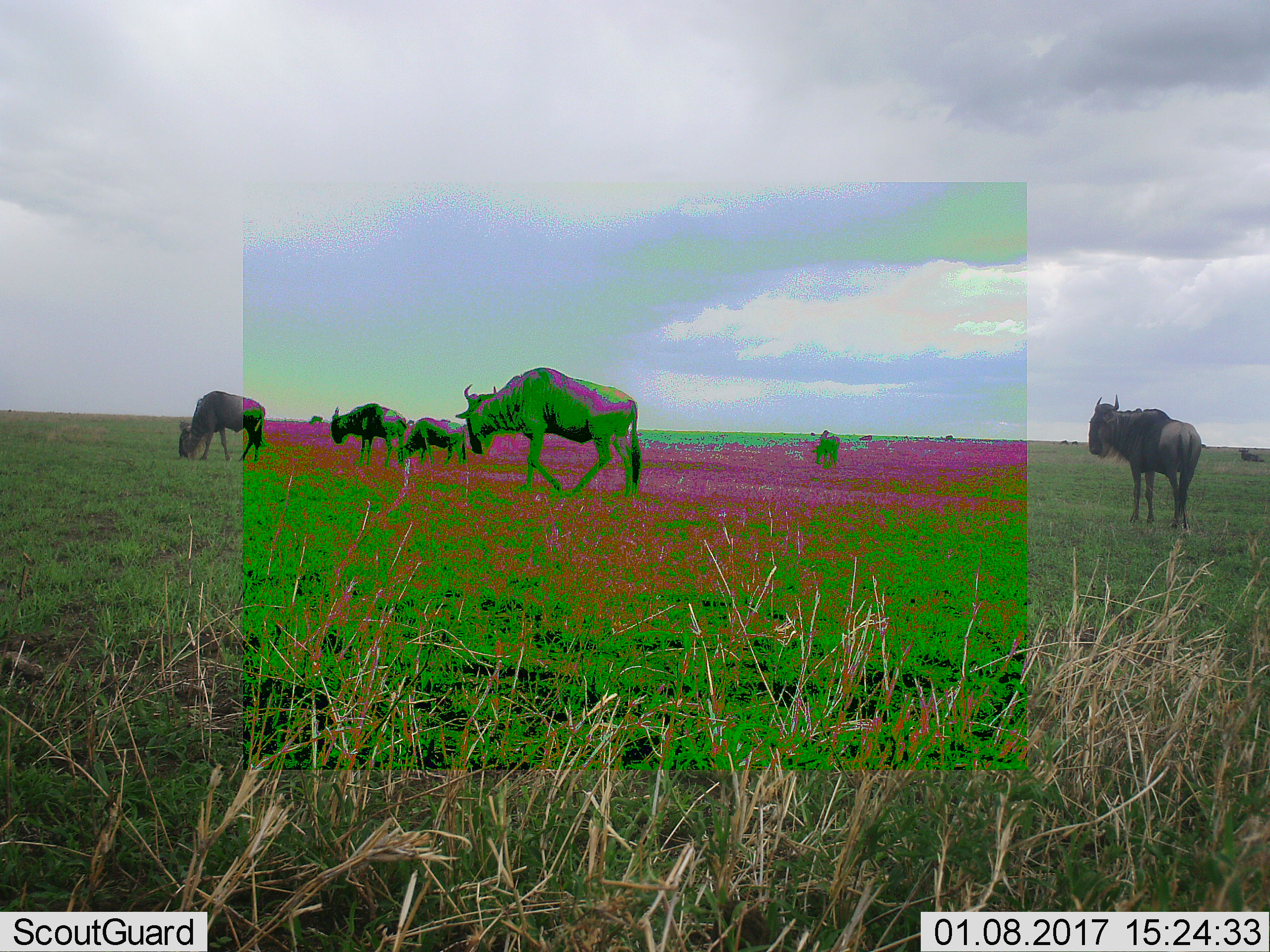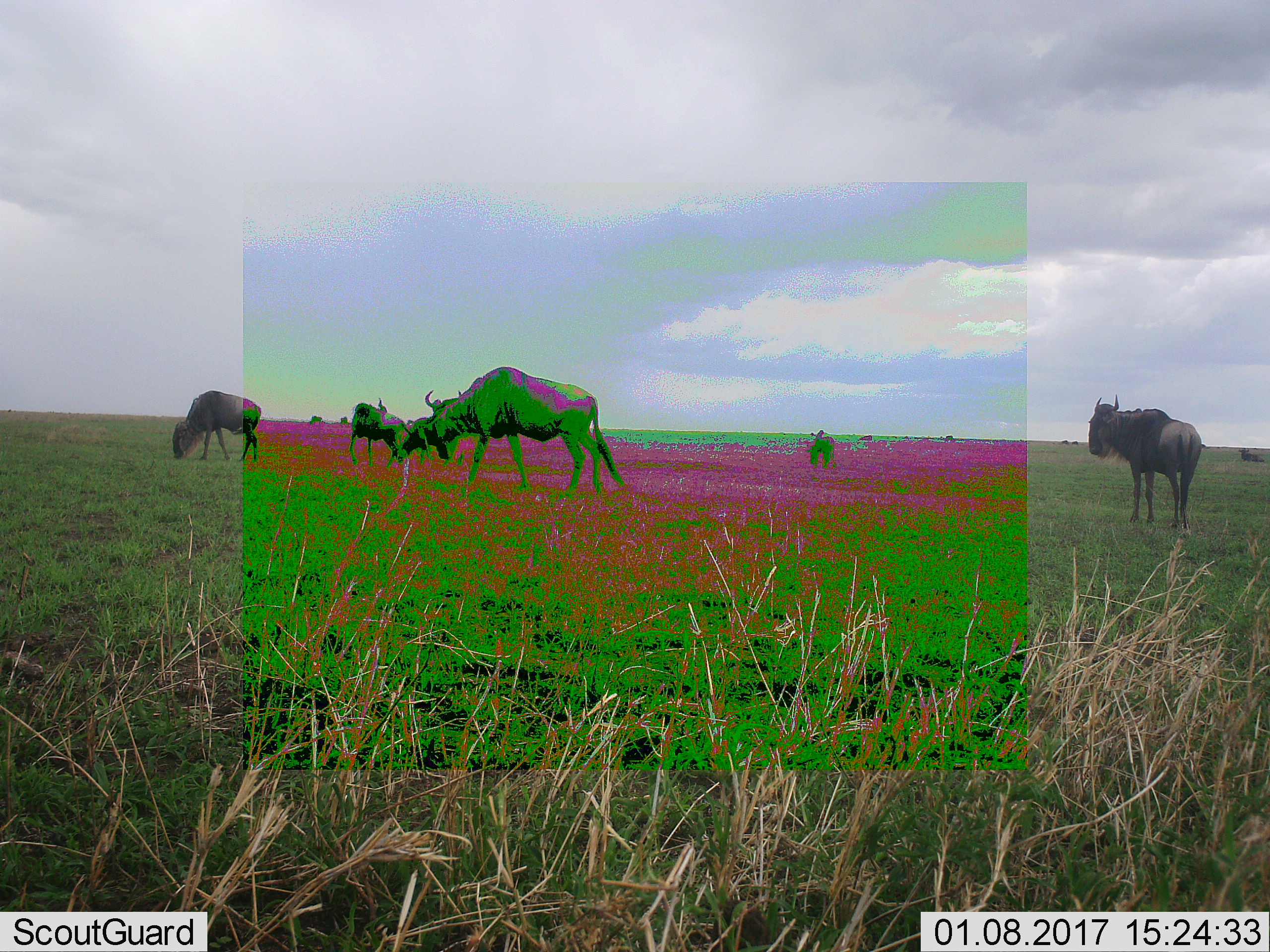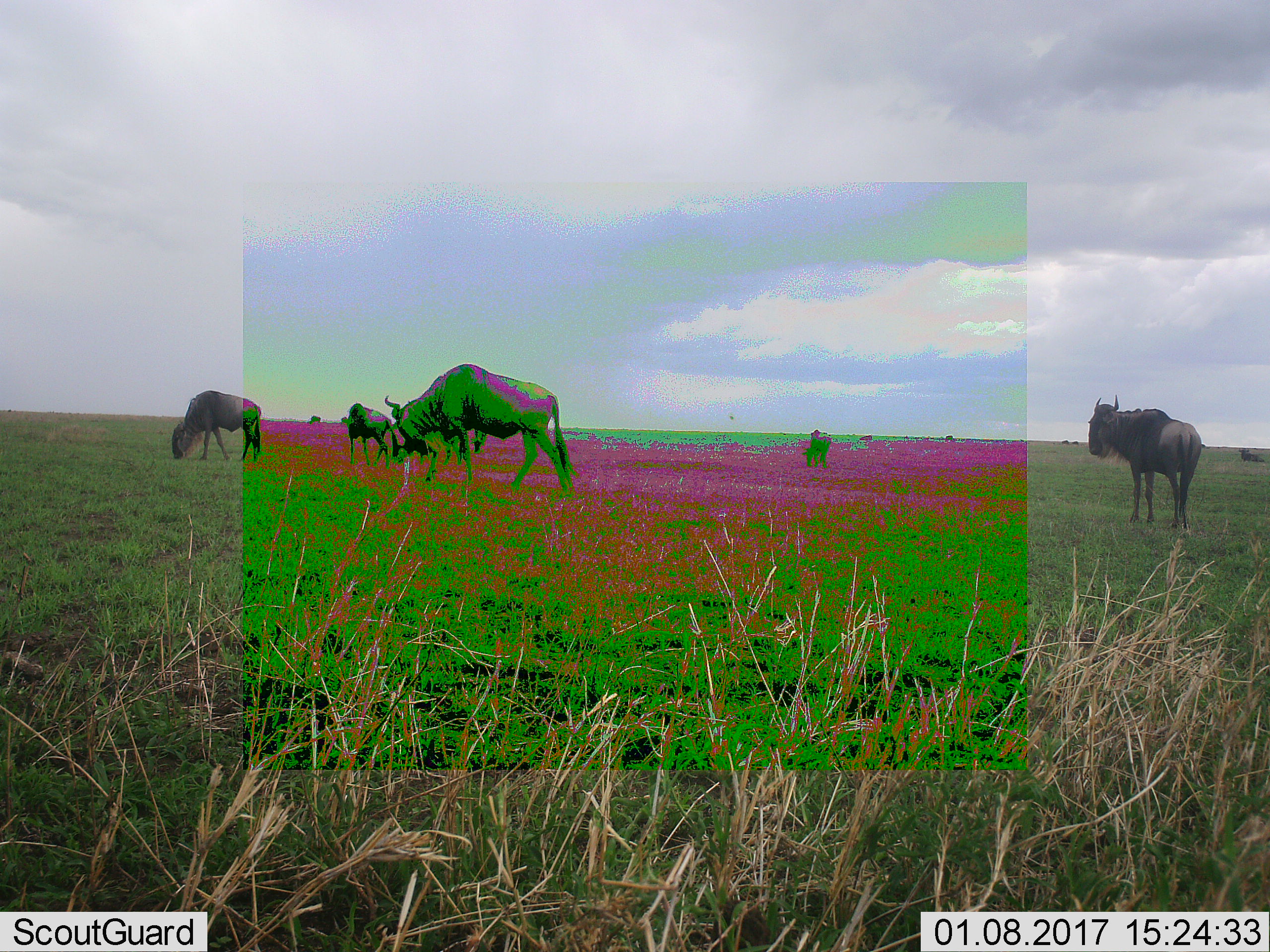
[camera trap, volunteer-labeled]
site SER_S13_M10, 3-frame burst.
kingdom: Animalia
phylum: Chordata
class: Mammalia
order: Artiodactyla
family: Bovidae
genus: Connochaetes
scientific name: Connochaetes taurinus taurinus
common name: blue wildebeest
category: wildebeestblue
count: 7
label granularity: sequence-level